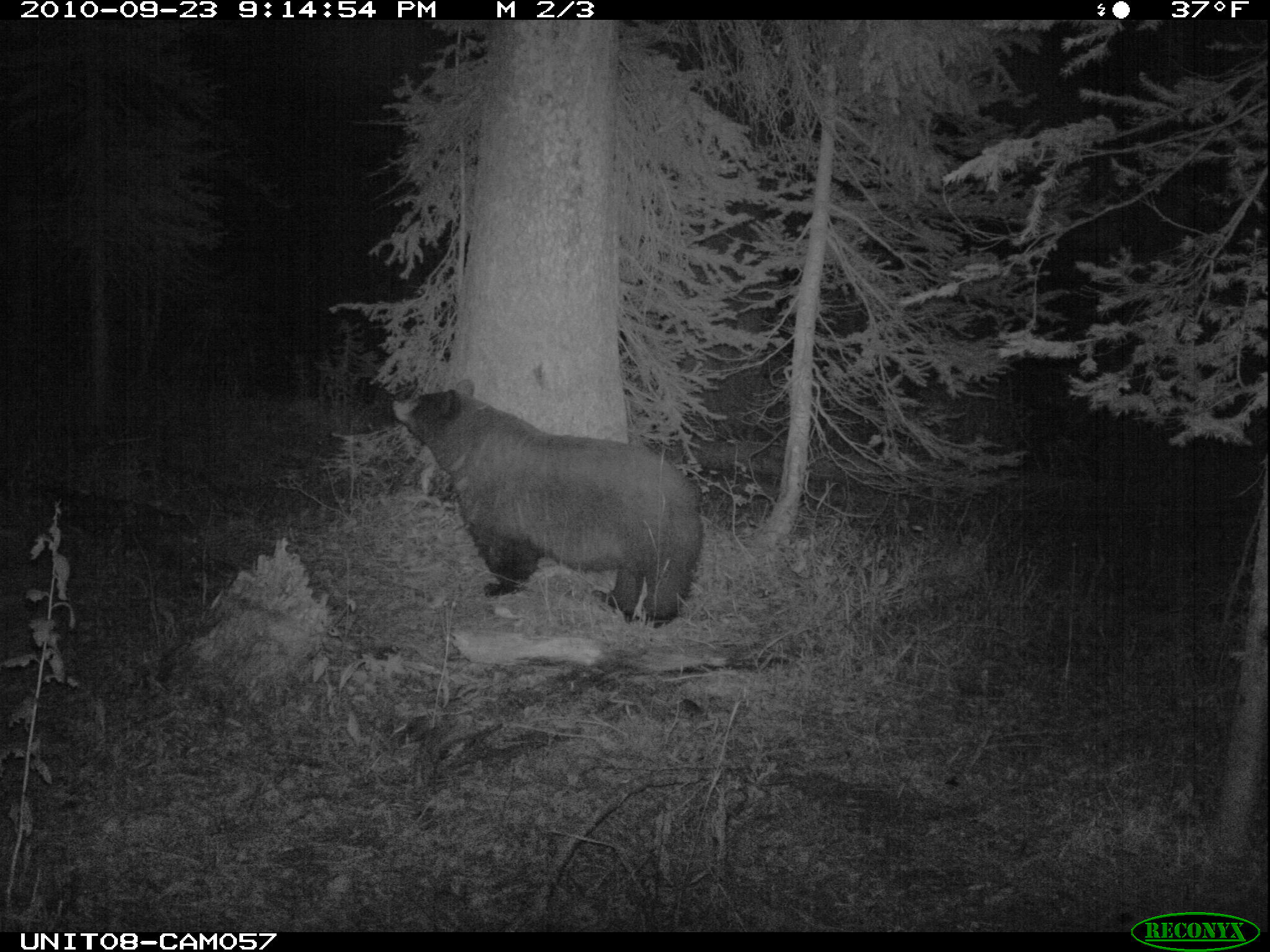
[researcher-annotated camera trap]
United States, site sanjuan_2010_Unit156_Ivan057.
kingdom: Animalia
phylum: Chordata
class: Mammalia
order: Carnivora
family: Ursidae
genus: Ursus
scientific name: Ursus americanus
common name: american black bear